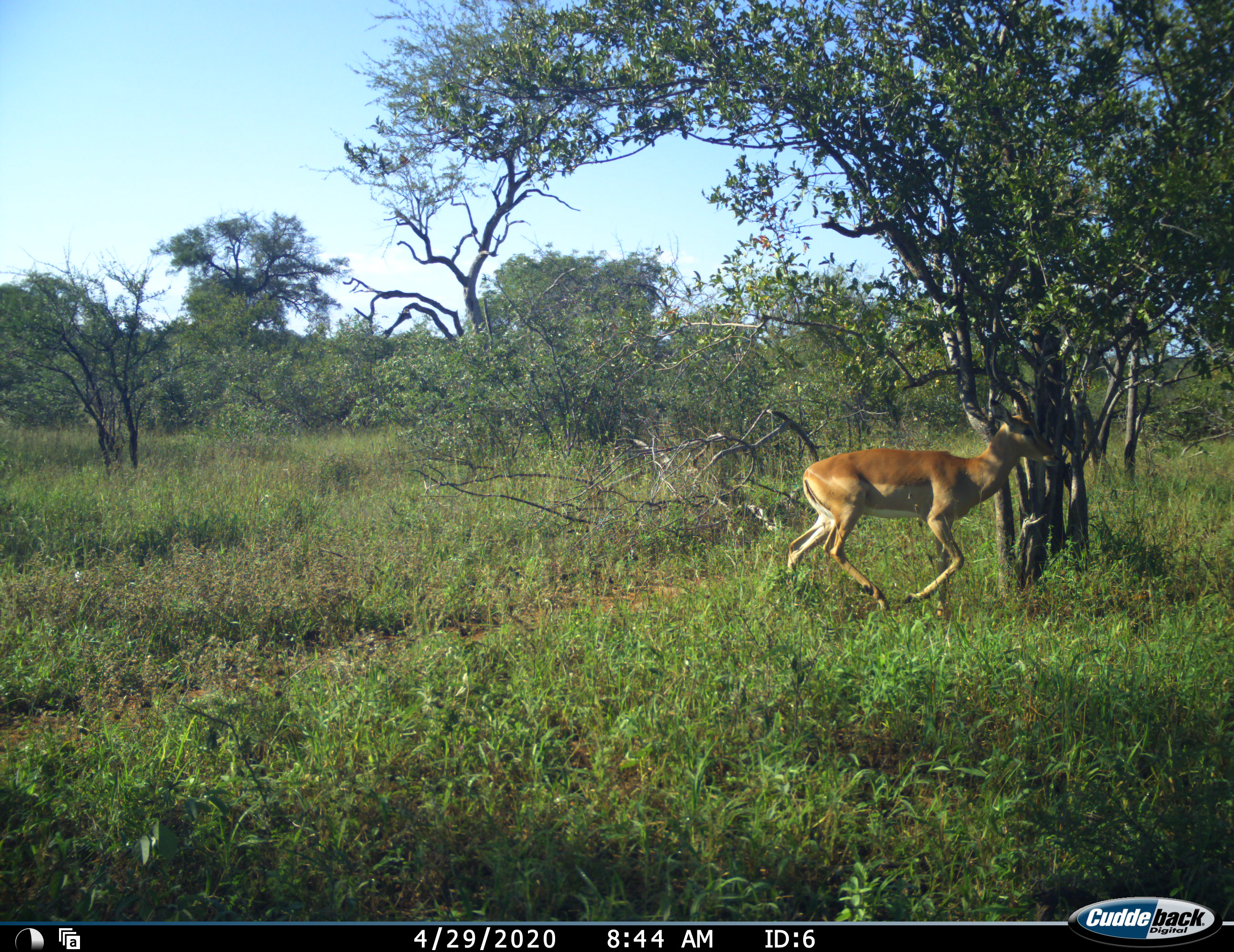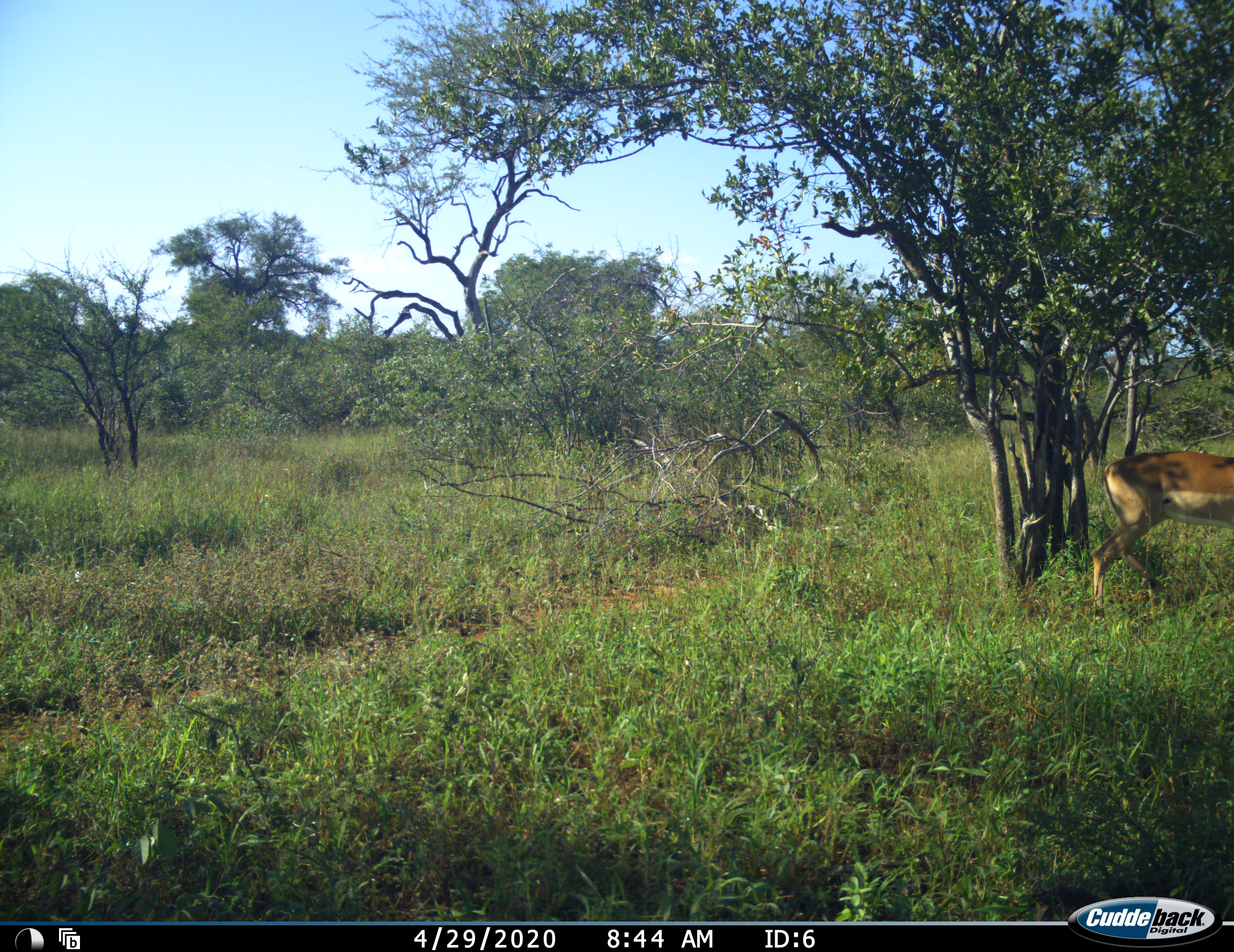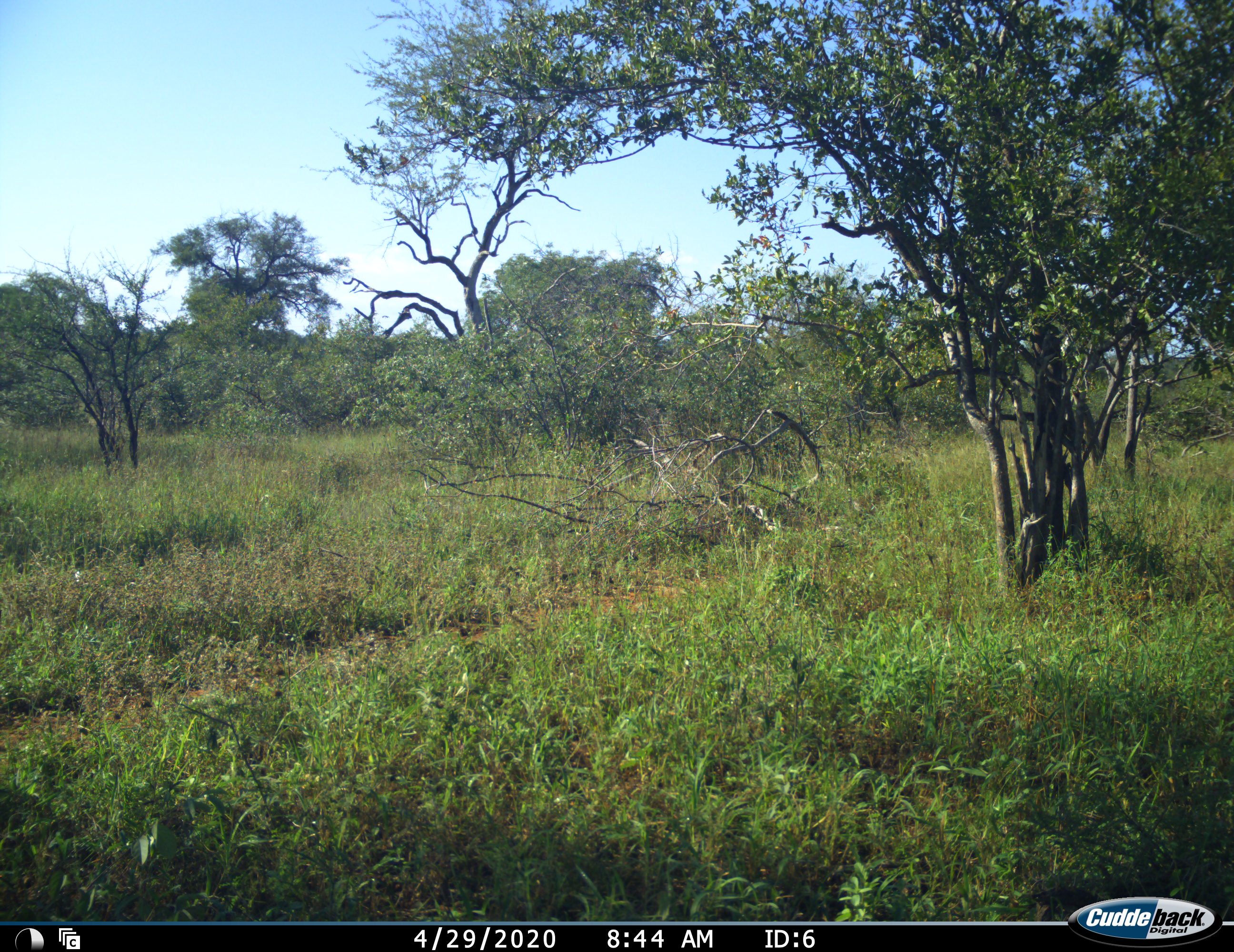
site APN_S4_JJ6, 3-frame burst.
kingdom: Animalia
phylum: Chordata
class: Mammalia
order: Artiodactyla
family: Bovidae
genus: Aepyceros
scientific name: Aepyceros melampus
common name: impala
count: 1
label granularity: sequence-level